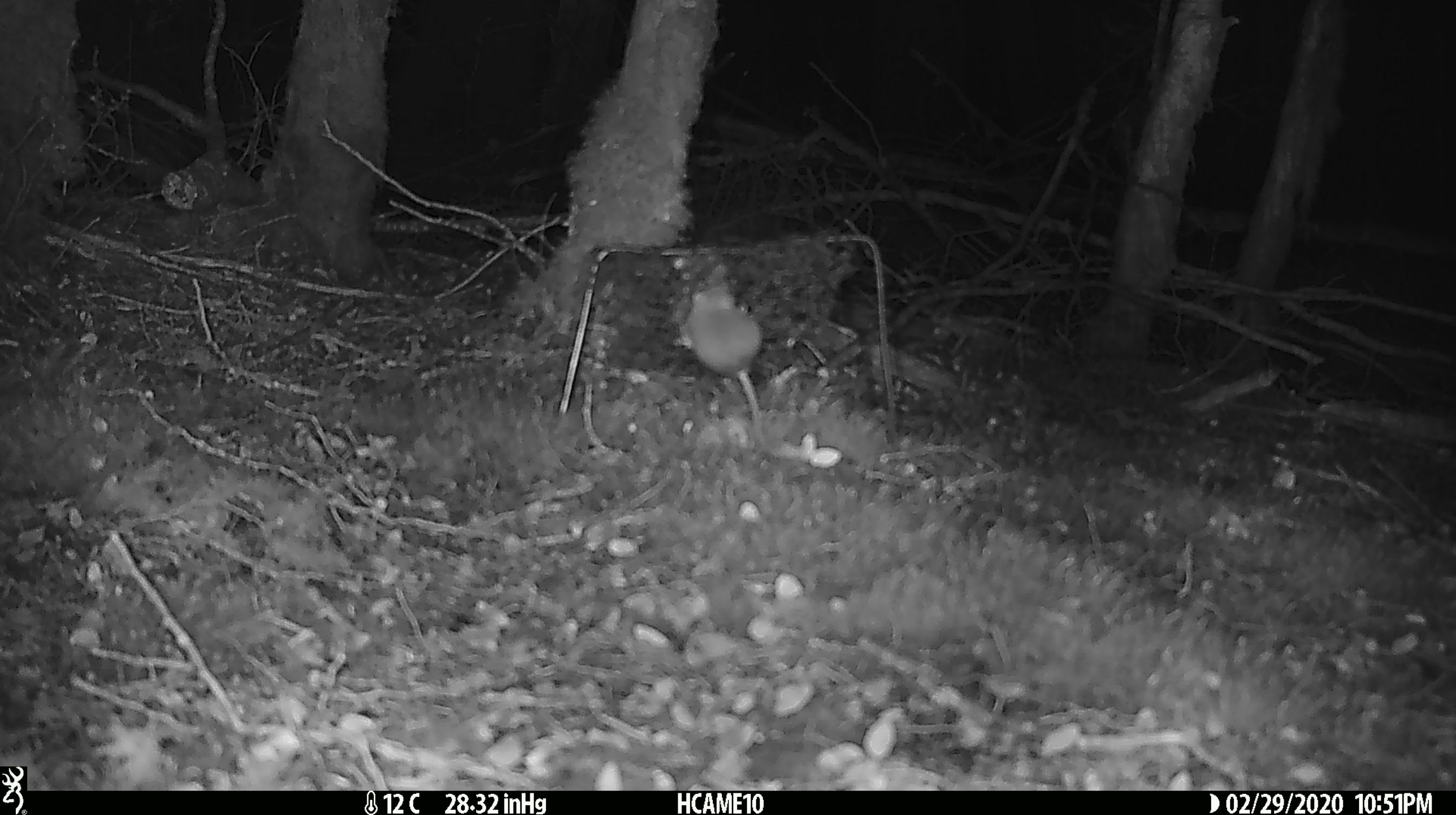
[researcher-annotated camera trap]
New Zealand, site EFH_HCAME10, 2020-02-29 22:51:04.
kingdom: Animalia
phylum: Chordata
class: Mammalia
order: Rodentia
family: Muridae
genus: Mus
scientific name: Mus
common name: mouse